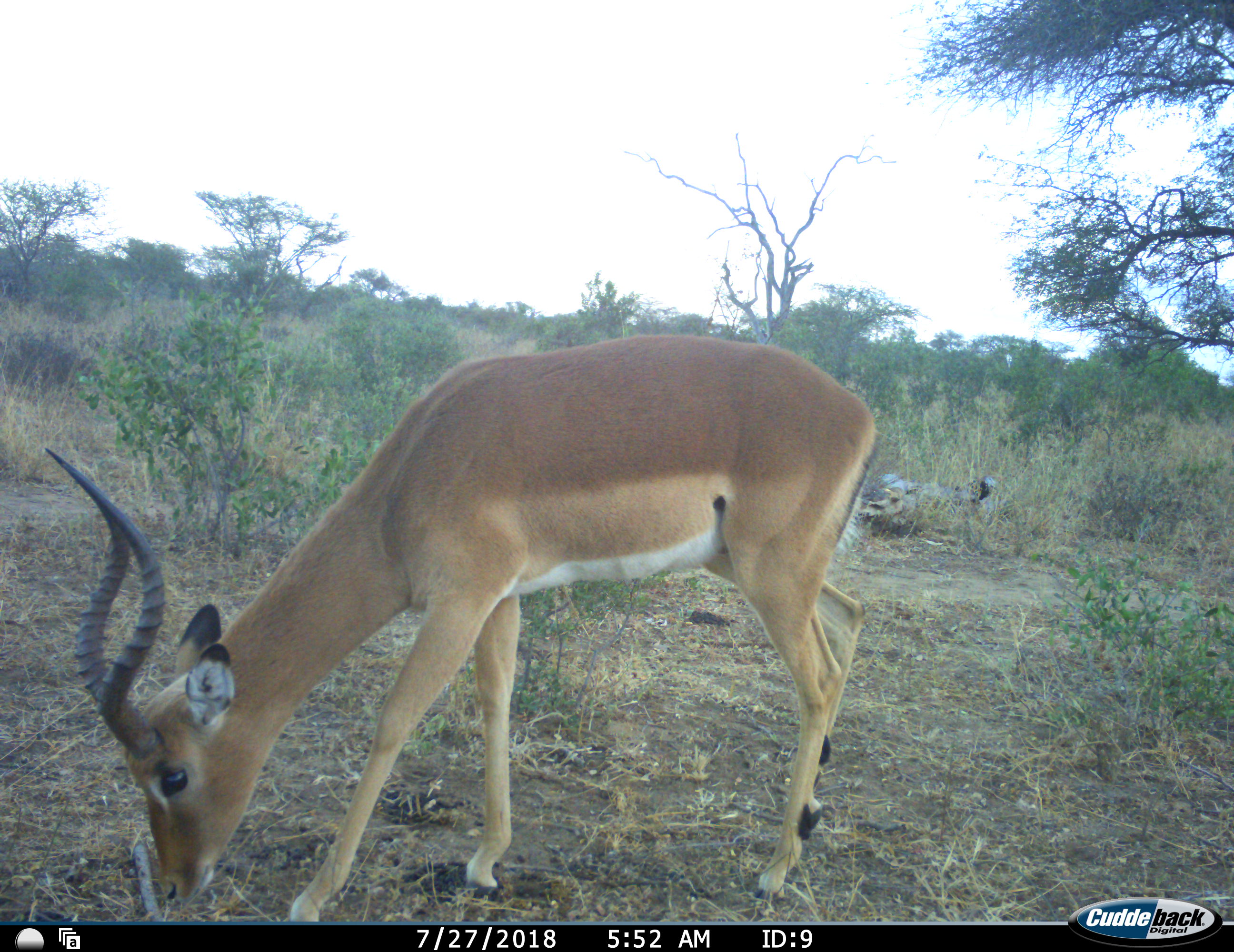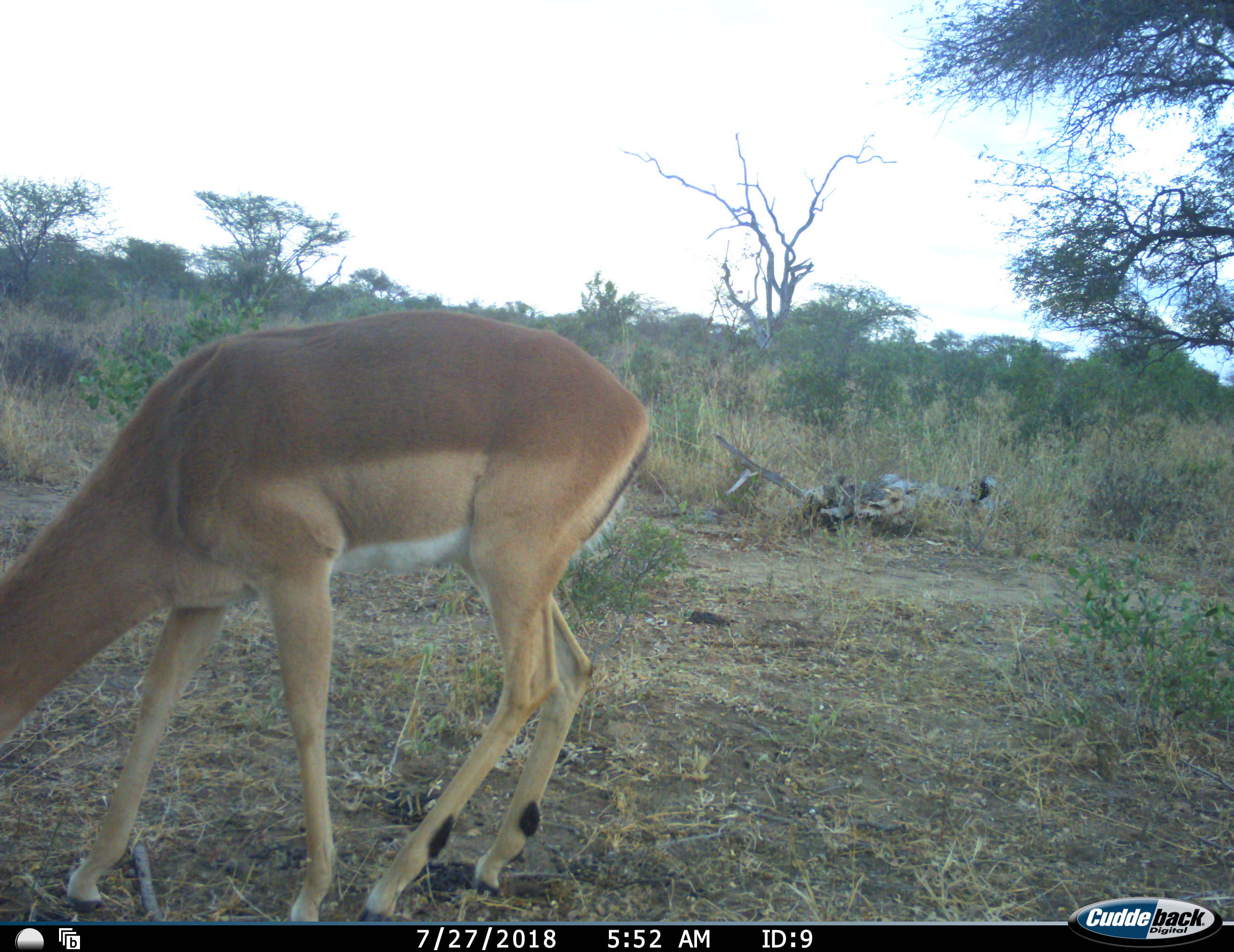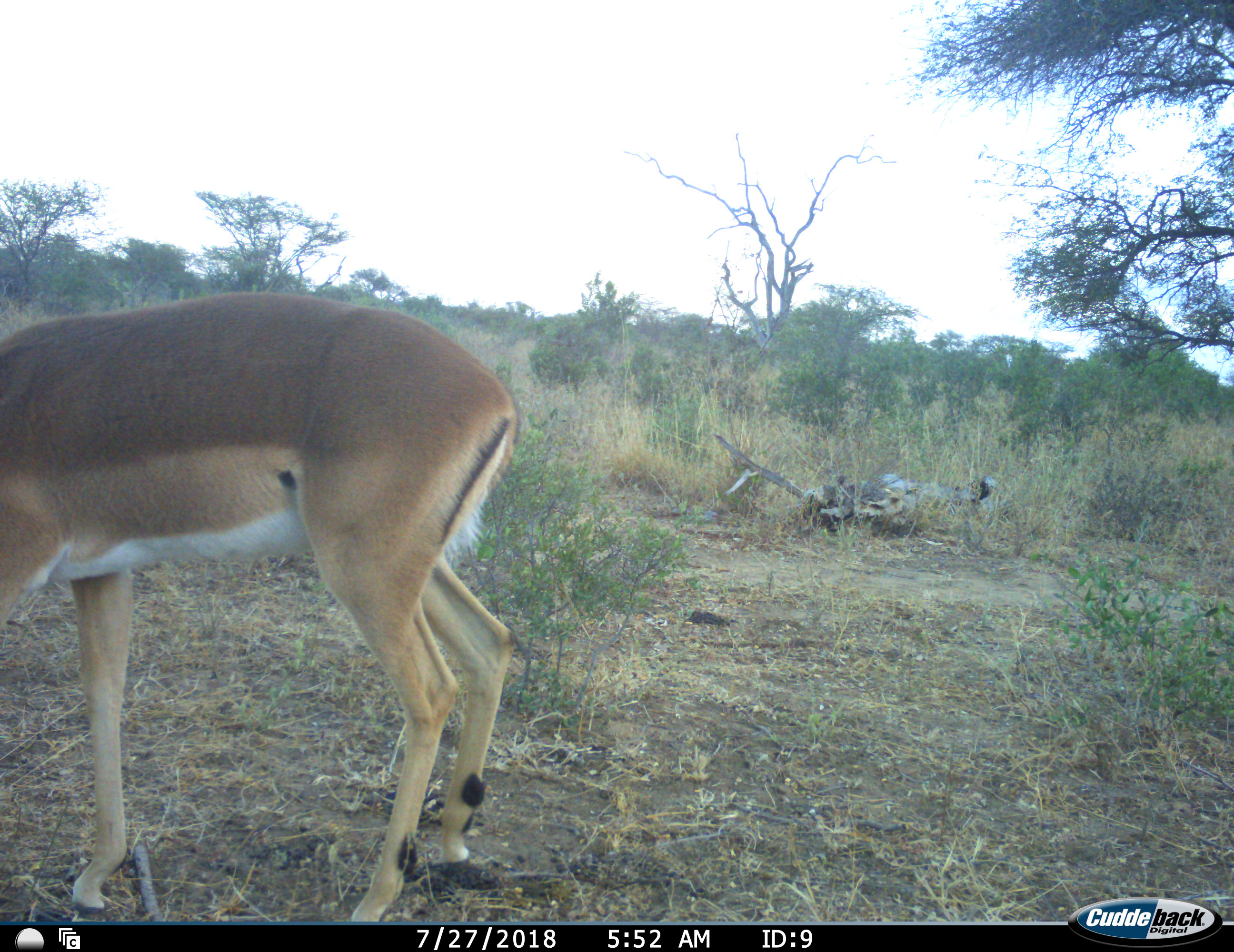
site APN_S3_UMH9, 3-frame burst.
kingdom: Animalia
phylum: Chordata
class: Mammalia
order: Artiodactyla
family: Bovidae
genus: Aepyceros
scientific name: Aepyceros melampus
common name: impala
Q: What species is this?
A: Impala (Aepyceros melampus).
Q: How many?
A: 1.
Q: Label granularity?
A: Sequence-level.